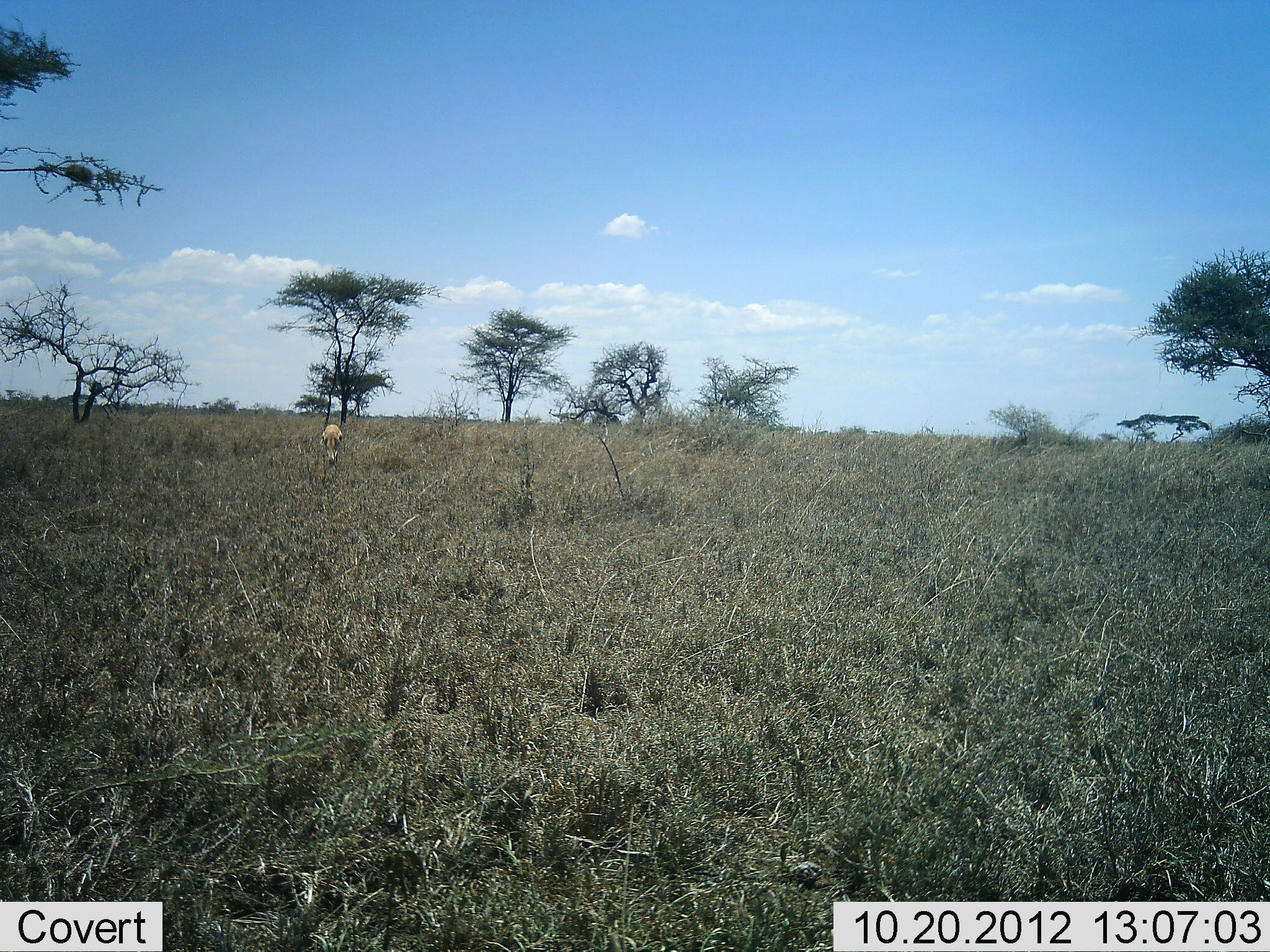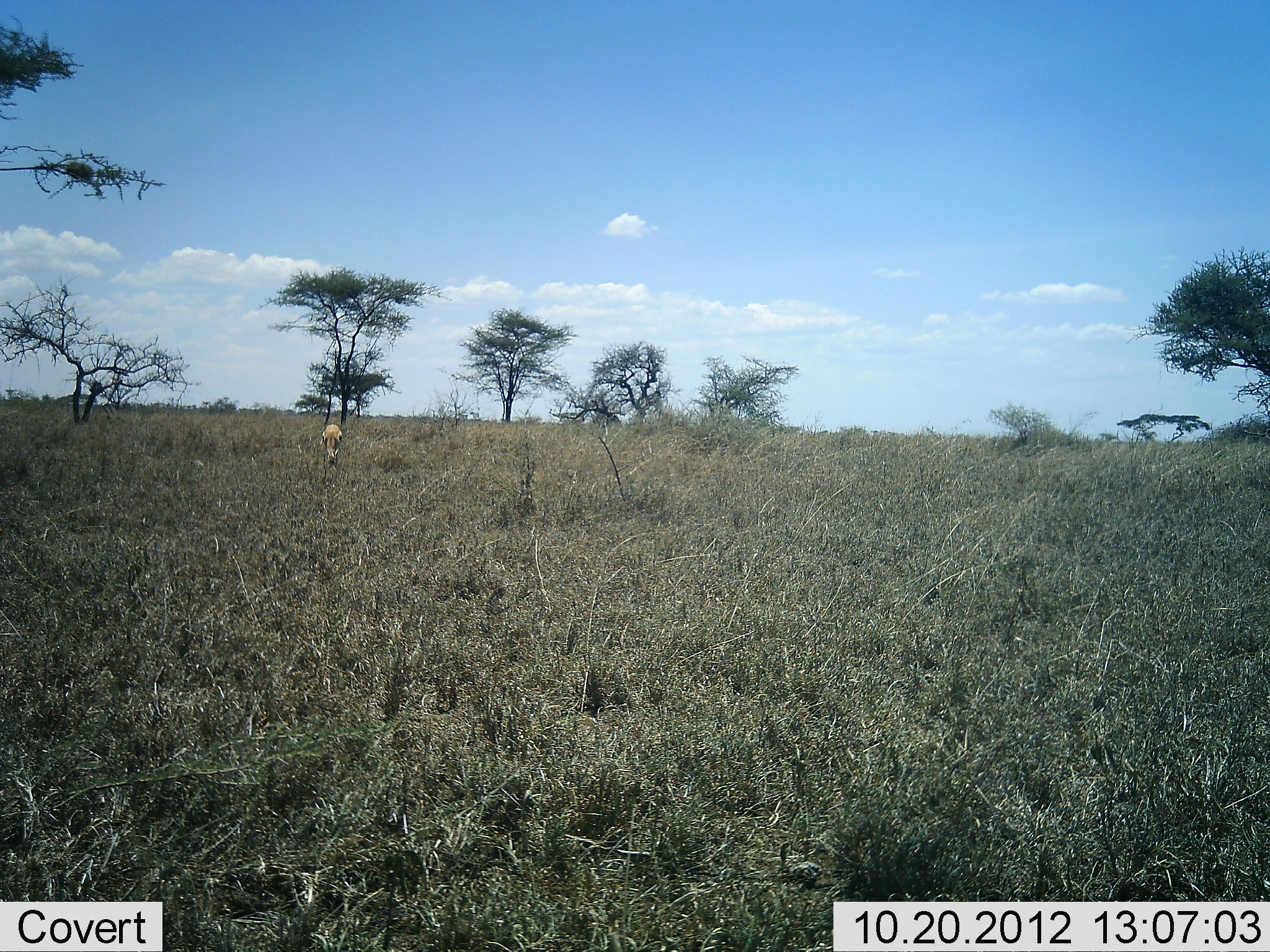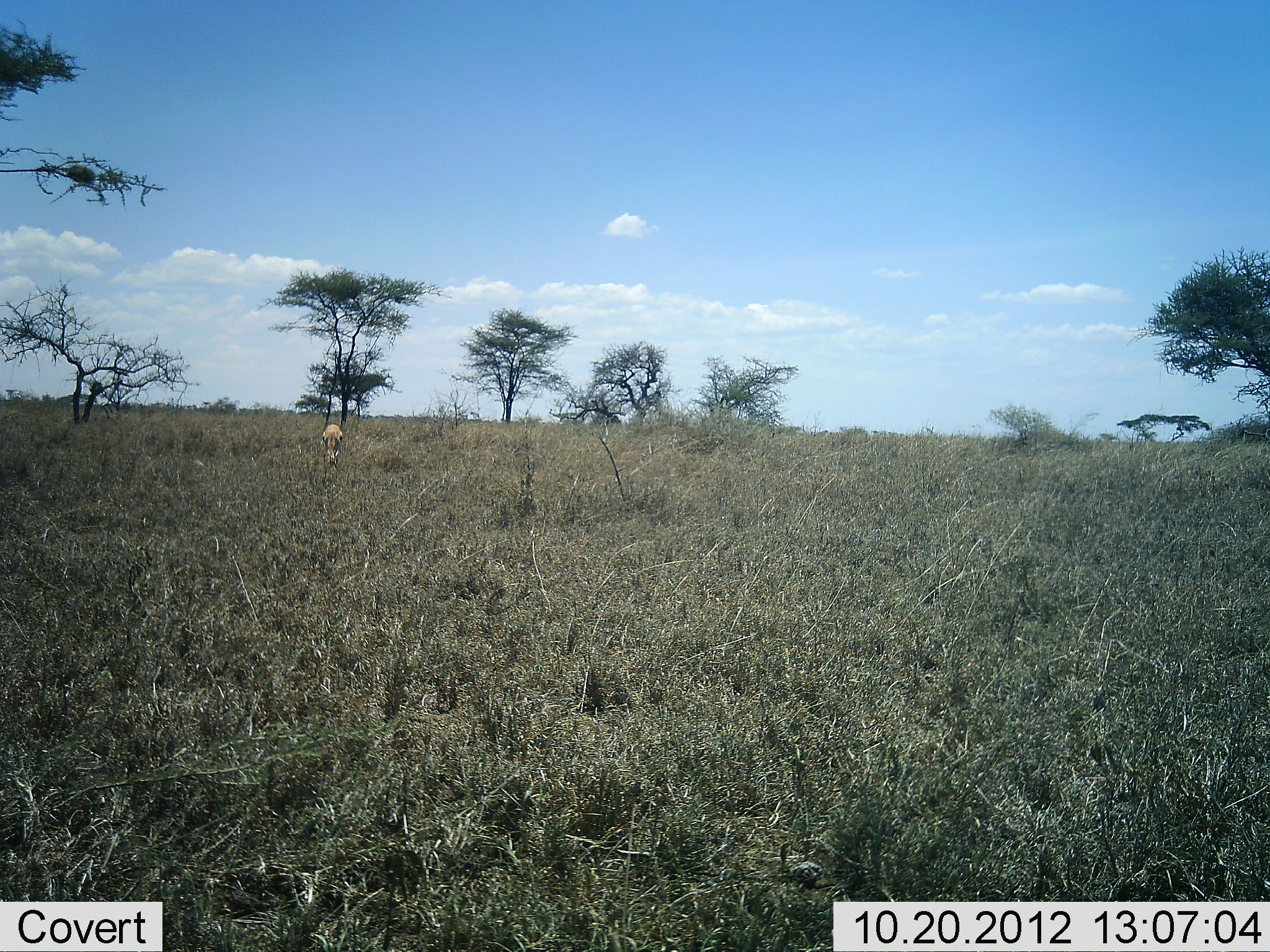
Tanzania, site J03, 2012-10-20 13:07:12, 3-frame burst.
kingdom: Animalia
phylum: Chordata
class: Mammalia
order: Artiodactyla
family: Bovidae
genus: Eudorcas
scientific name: Eudorcas thomsonii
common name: thomson's gazelle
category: gazellethomsons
Gazellethomsons (thomson's gazelle) (Eudorcas thomsonii), count 1. Behavior (volunteer vote fractions): standing 14%, resting 0%, moving 14%, interacting 0%. Young present (vote fraction): 0%. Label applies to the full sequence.